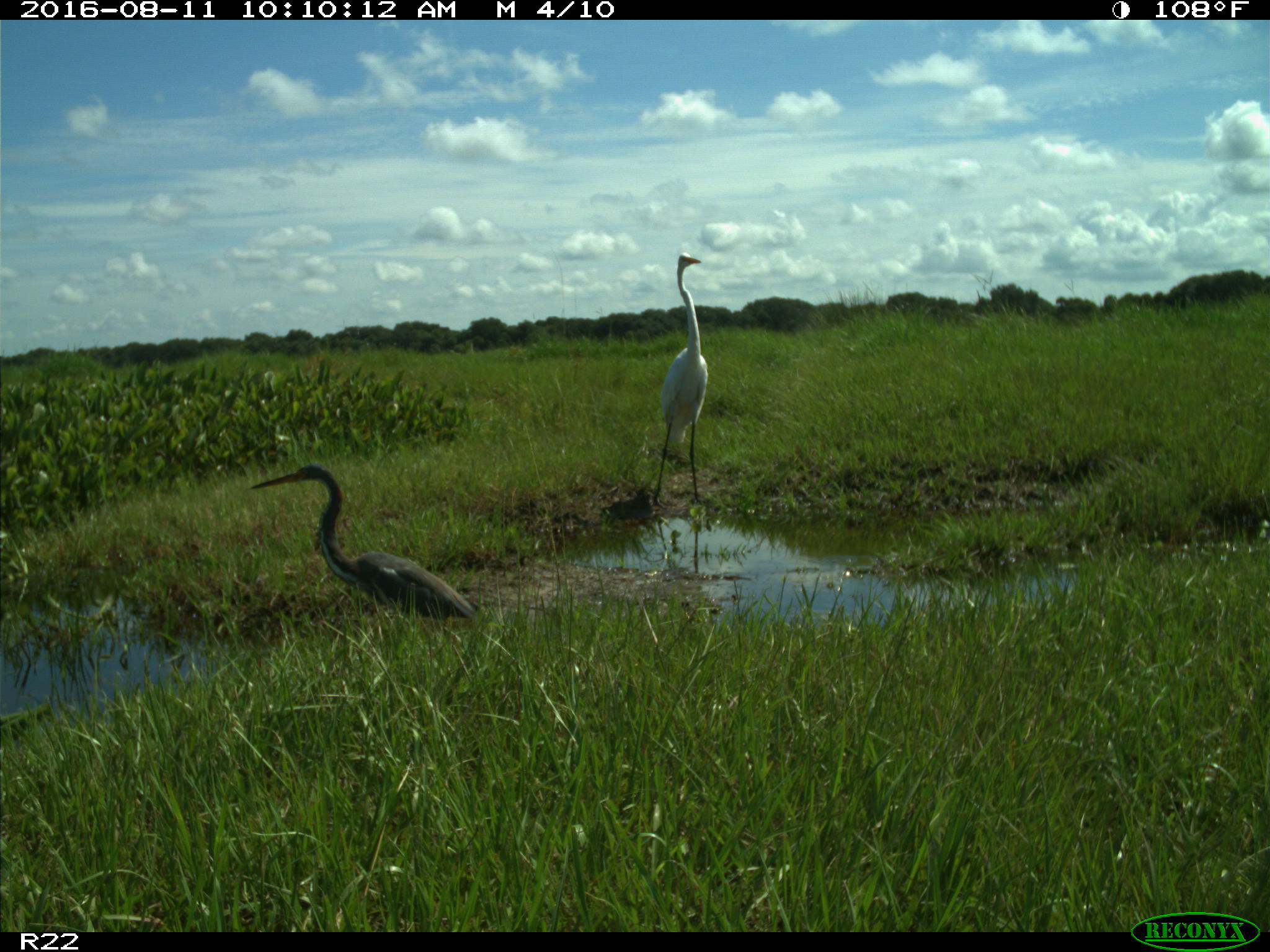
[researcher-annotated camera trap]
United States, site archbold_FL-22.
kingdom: Animalia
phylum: Chordata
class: Aves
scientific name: Aves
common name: birds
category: unidentified bird